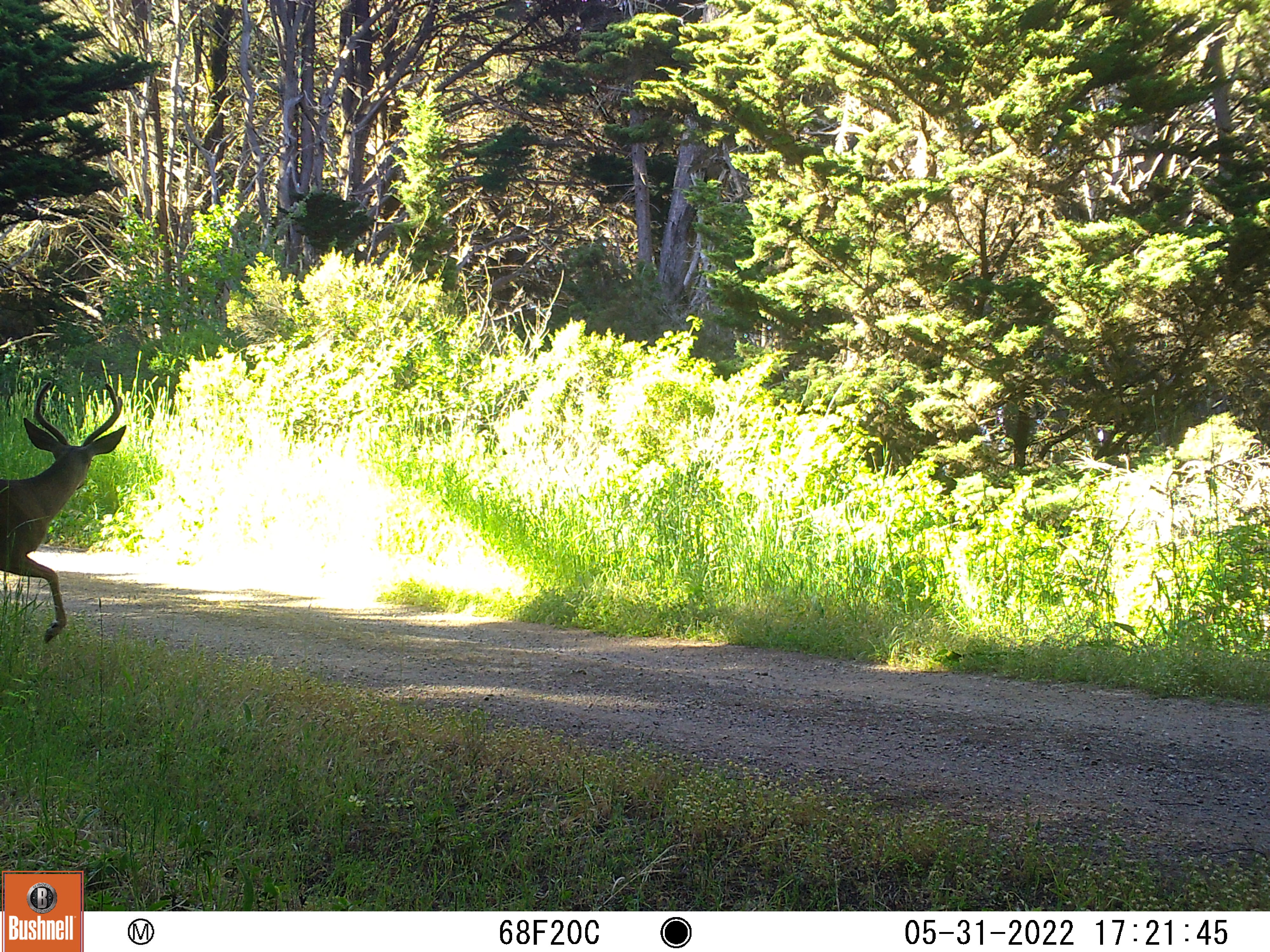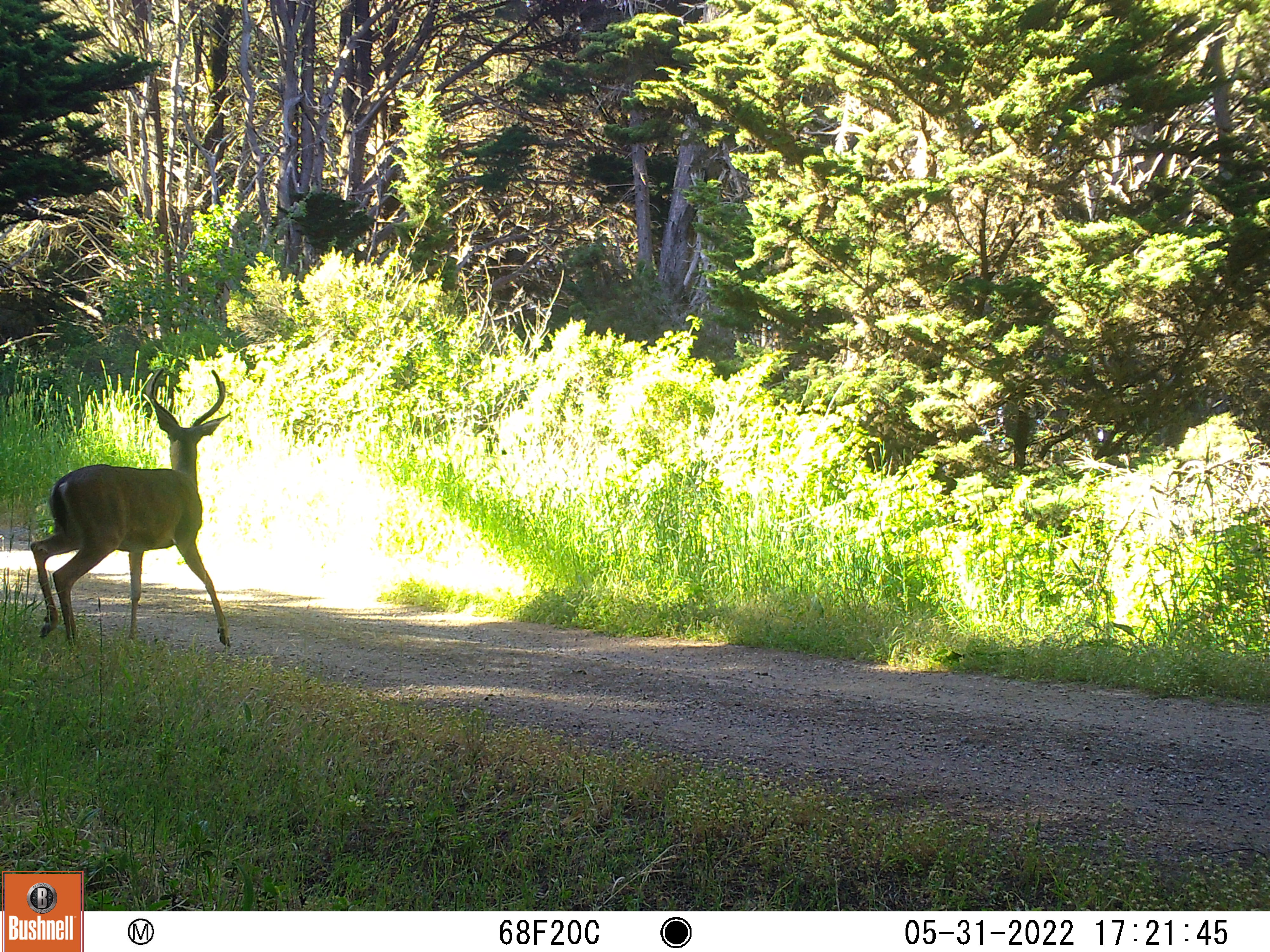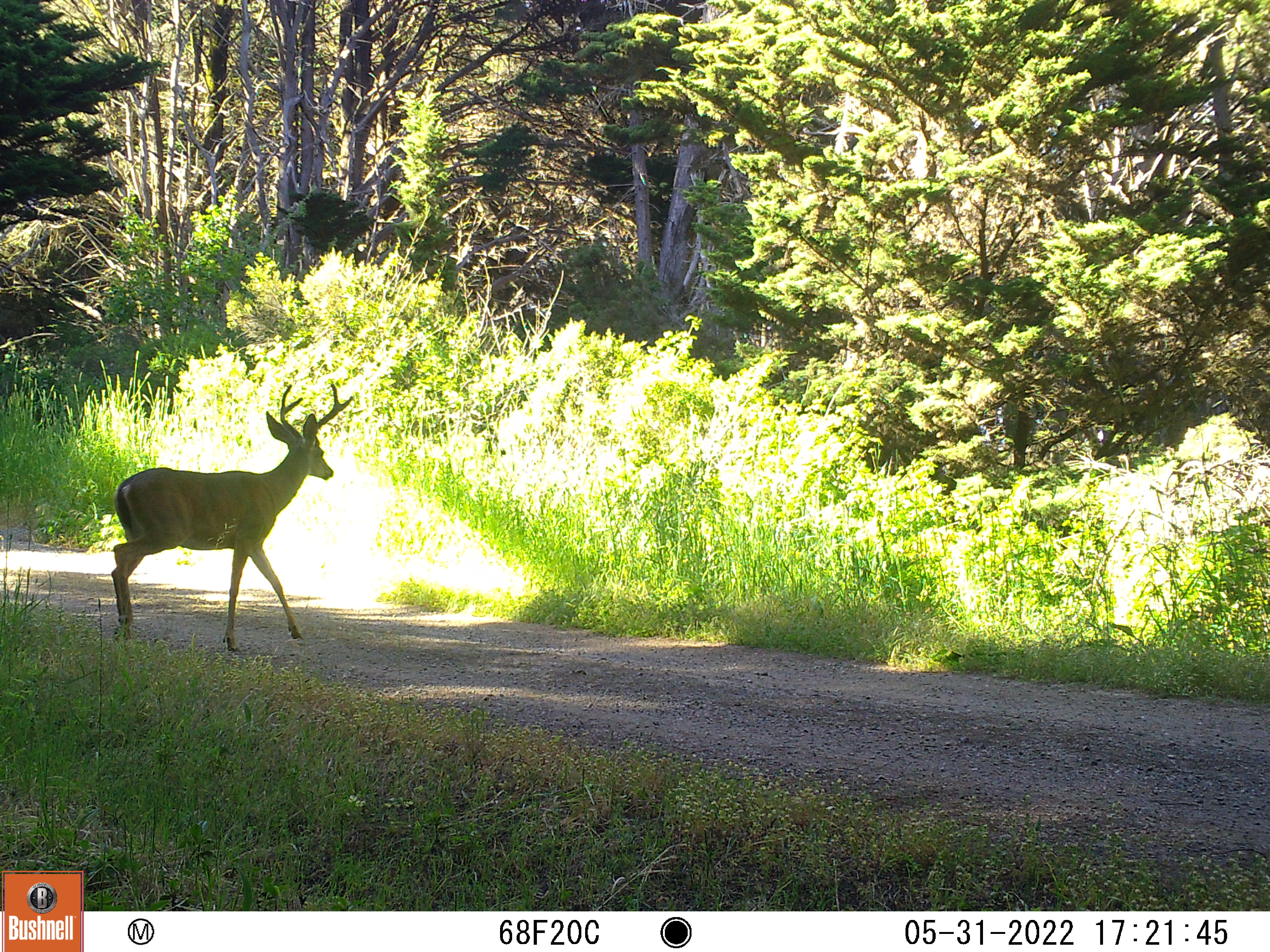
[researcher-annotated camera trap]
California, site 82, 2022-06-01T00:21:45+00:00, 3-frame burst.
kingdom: Animalia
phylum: Chordata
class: Mammalia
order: Artiodactyla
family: Cervidae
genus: Odocoileus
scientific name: Odocoileus hemionus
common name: mule deer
Mule deer (Odocoileus hemionus).